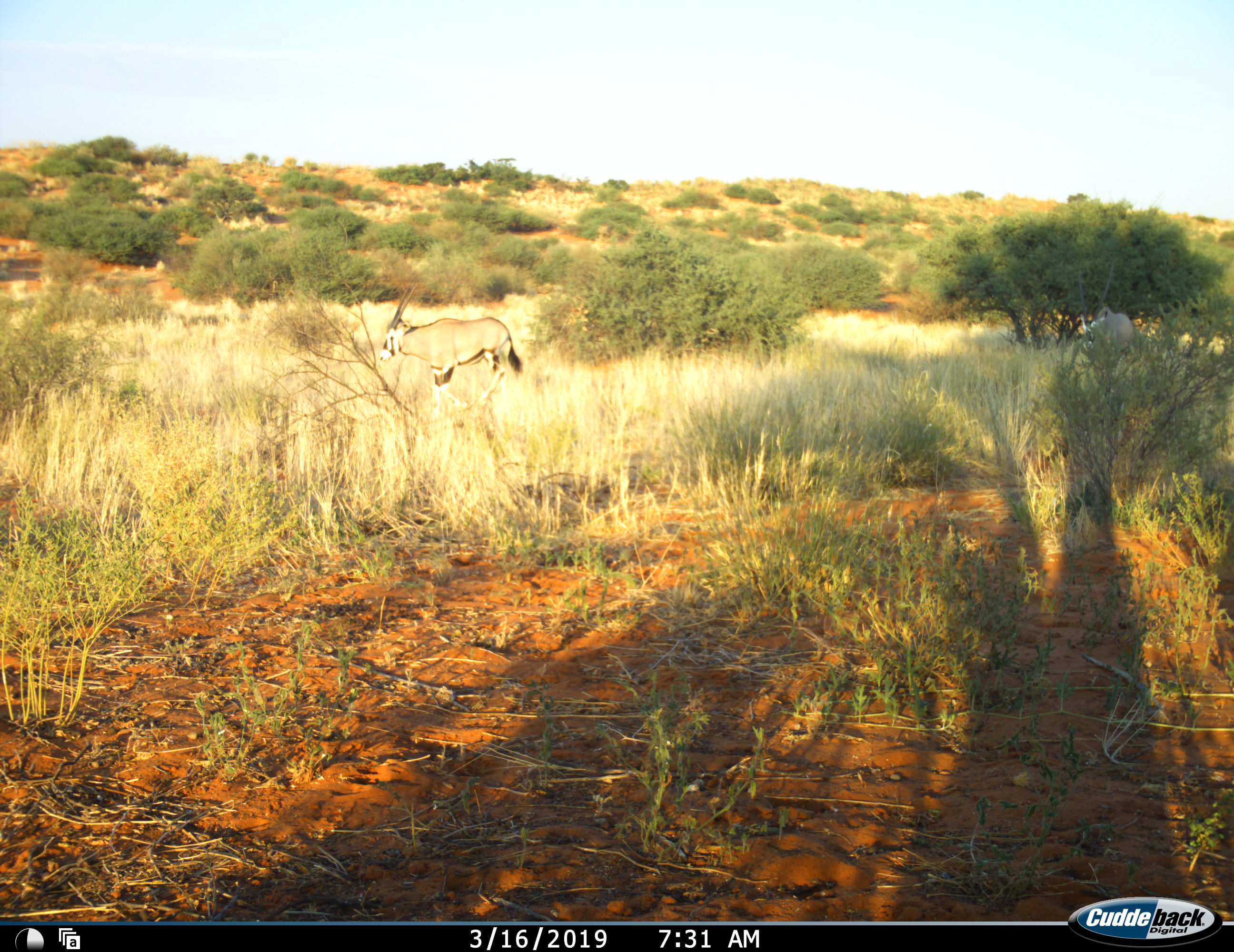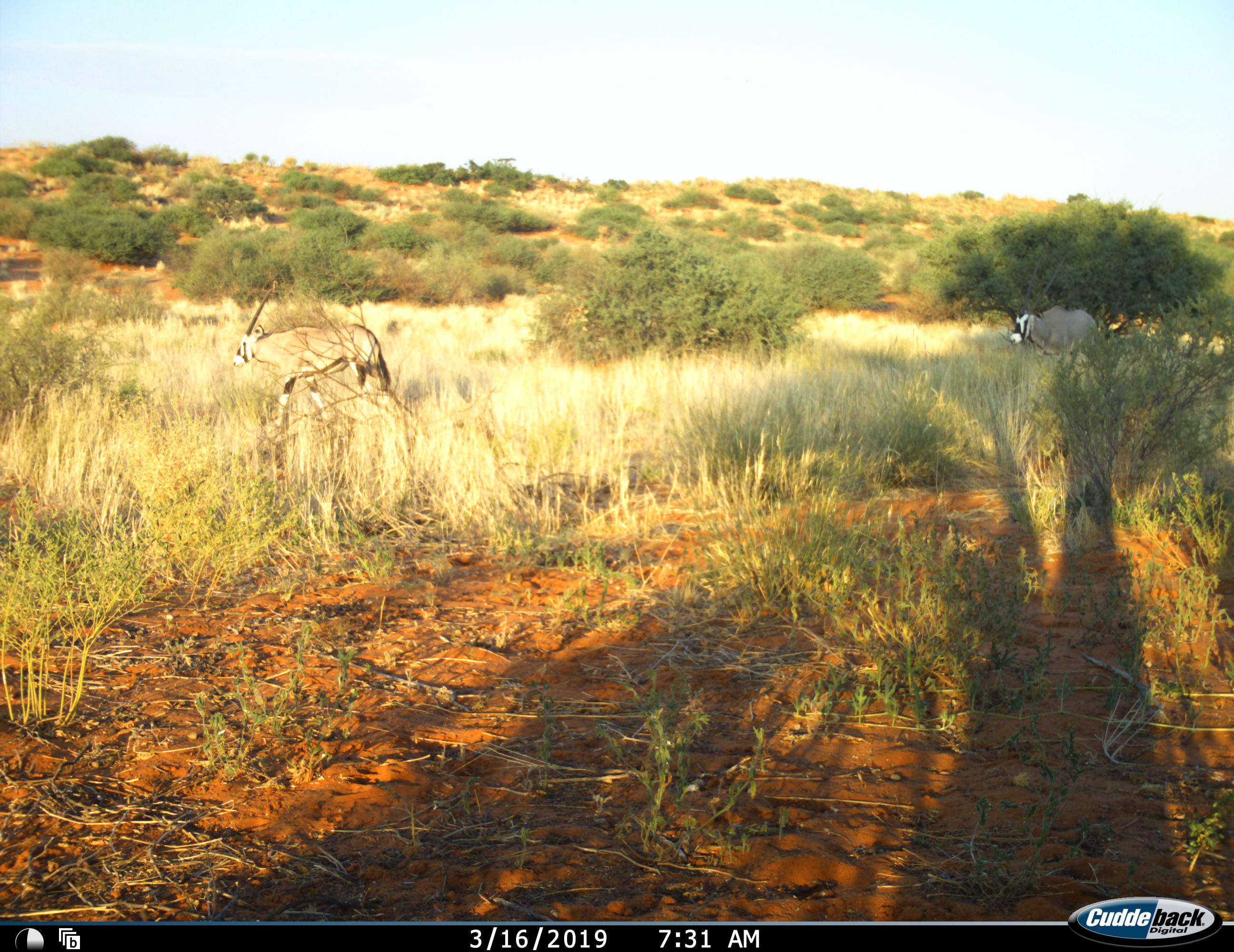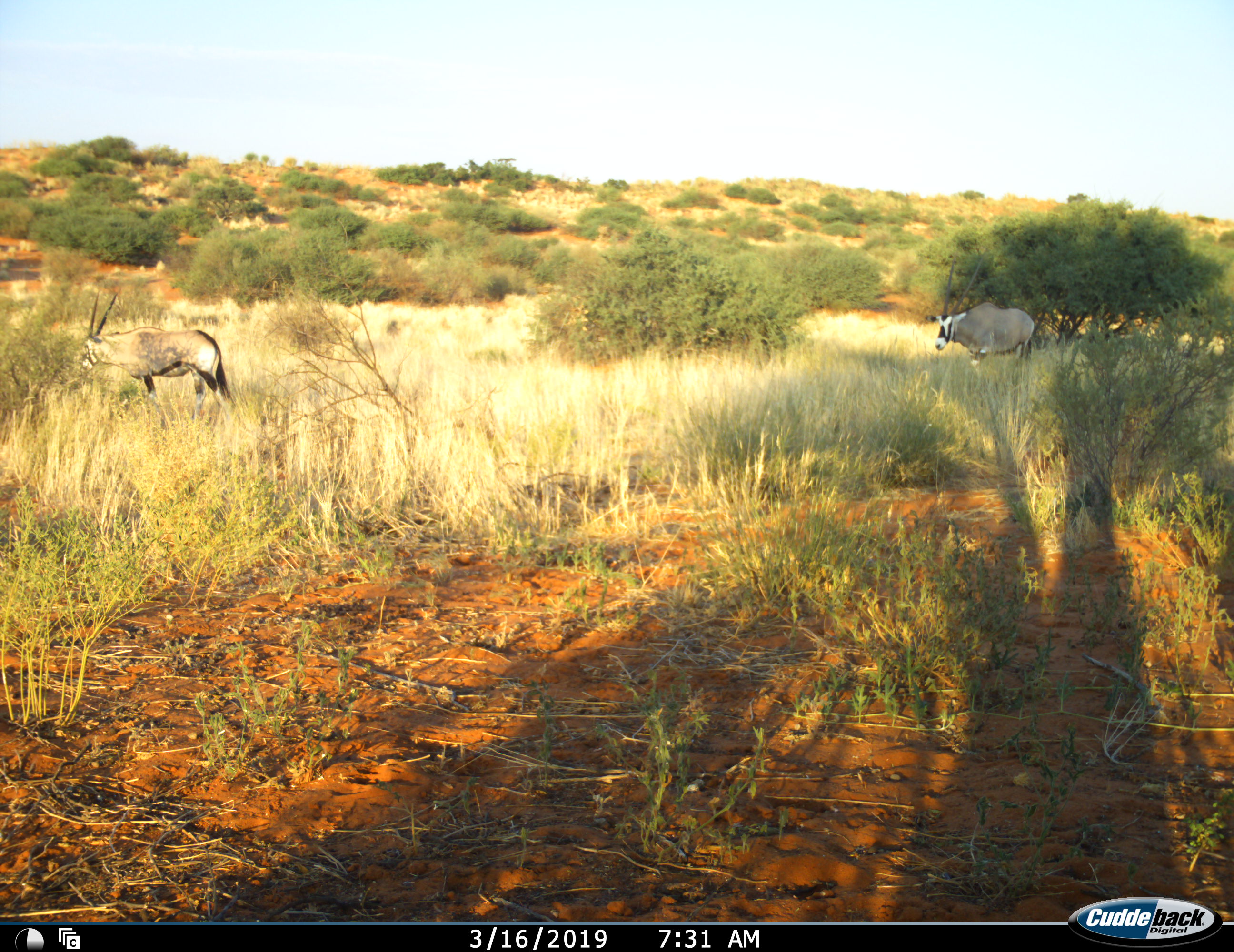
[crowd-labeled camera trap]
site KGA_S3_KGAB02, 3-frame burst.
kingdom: Animalia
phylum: Chordata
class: Mammalia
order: Artiodactyla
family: Bovidae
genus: Oryx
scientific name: Oryx gazella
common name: gemsbok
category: oryx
Oryx (gemsbok) (Oryx gazella), count 2. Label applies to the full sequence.